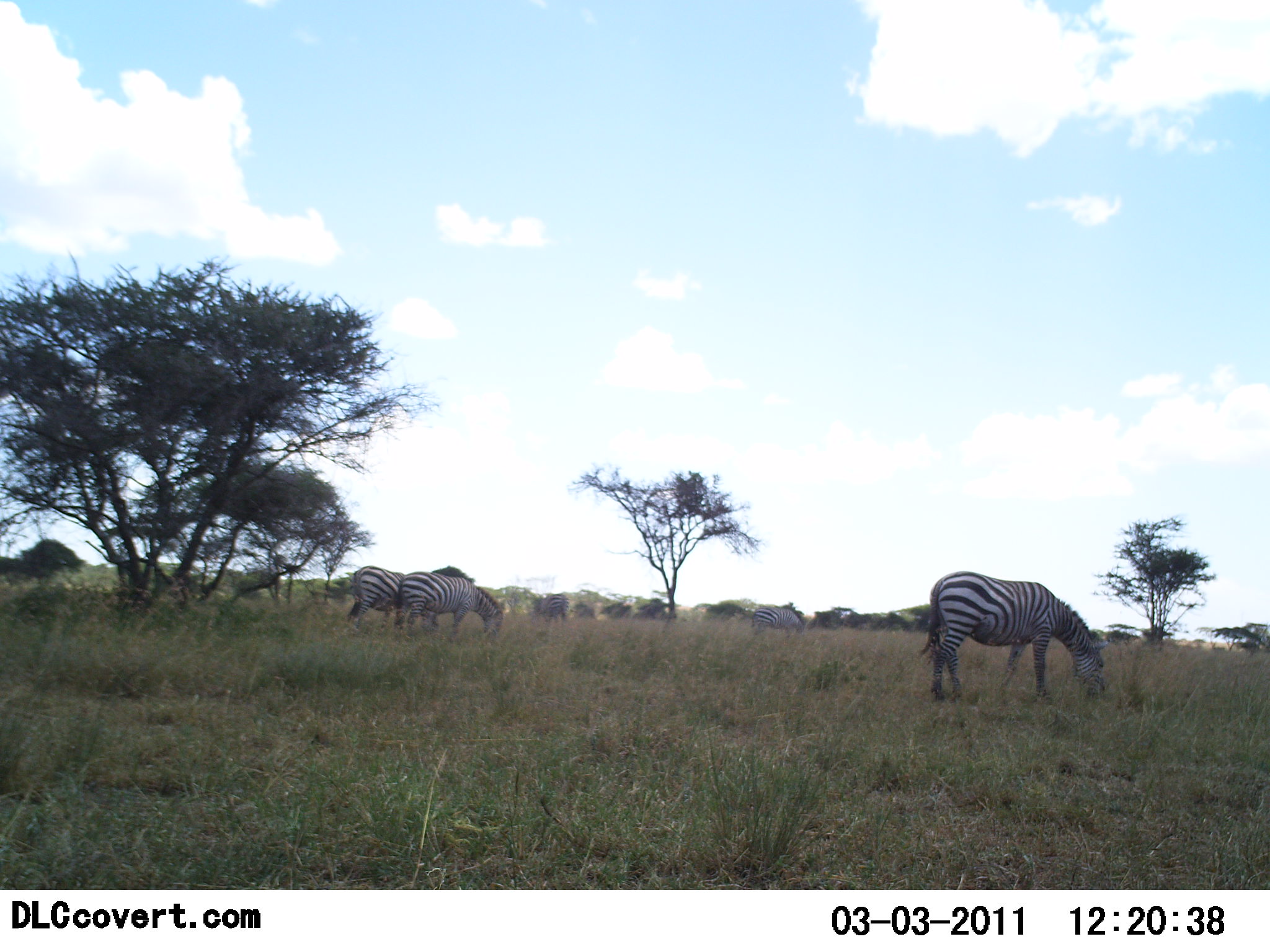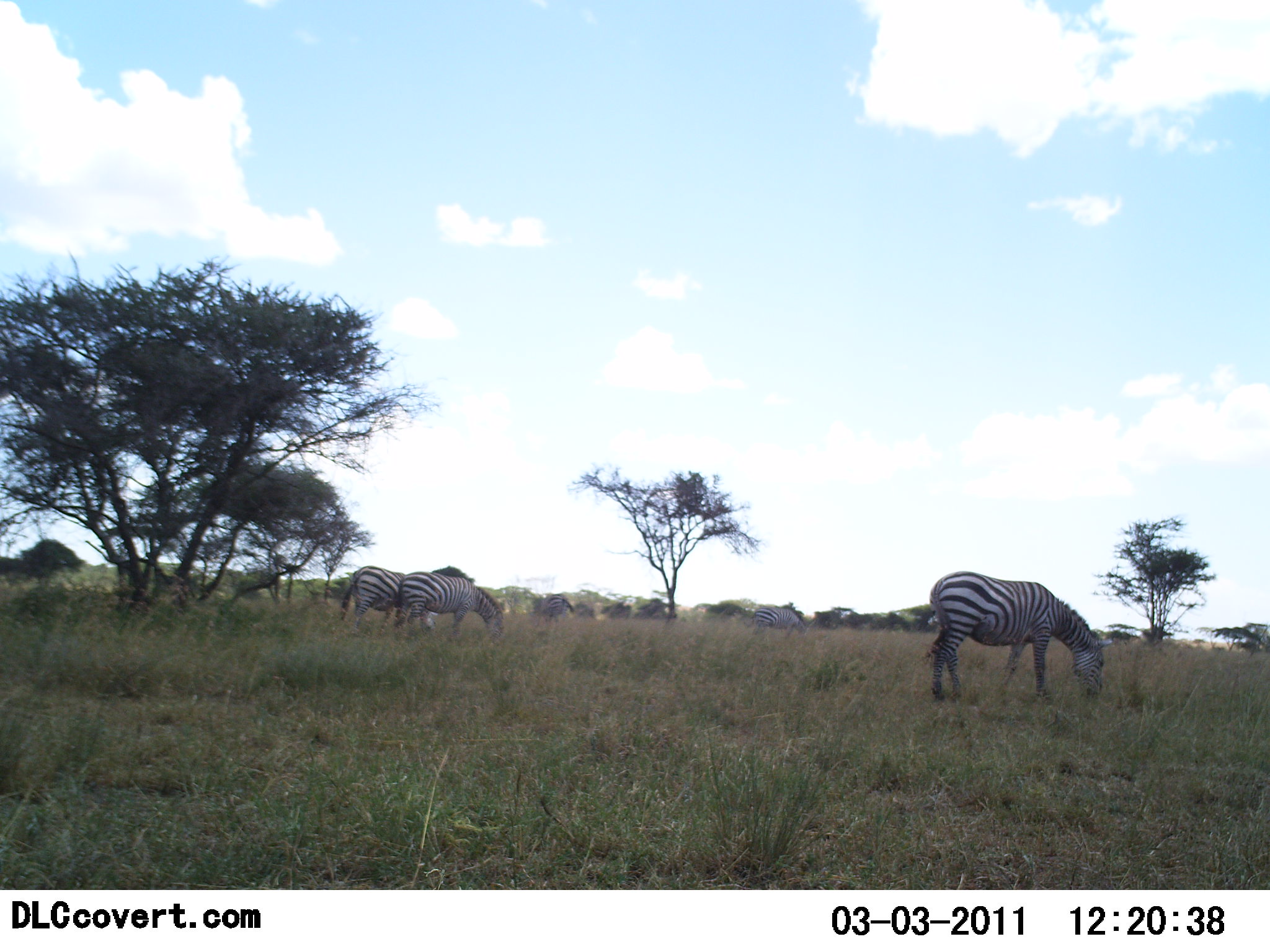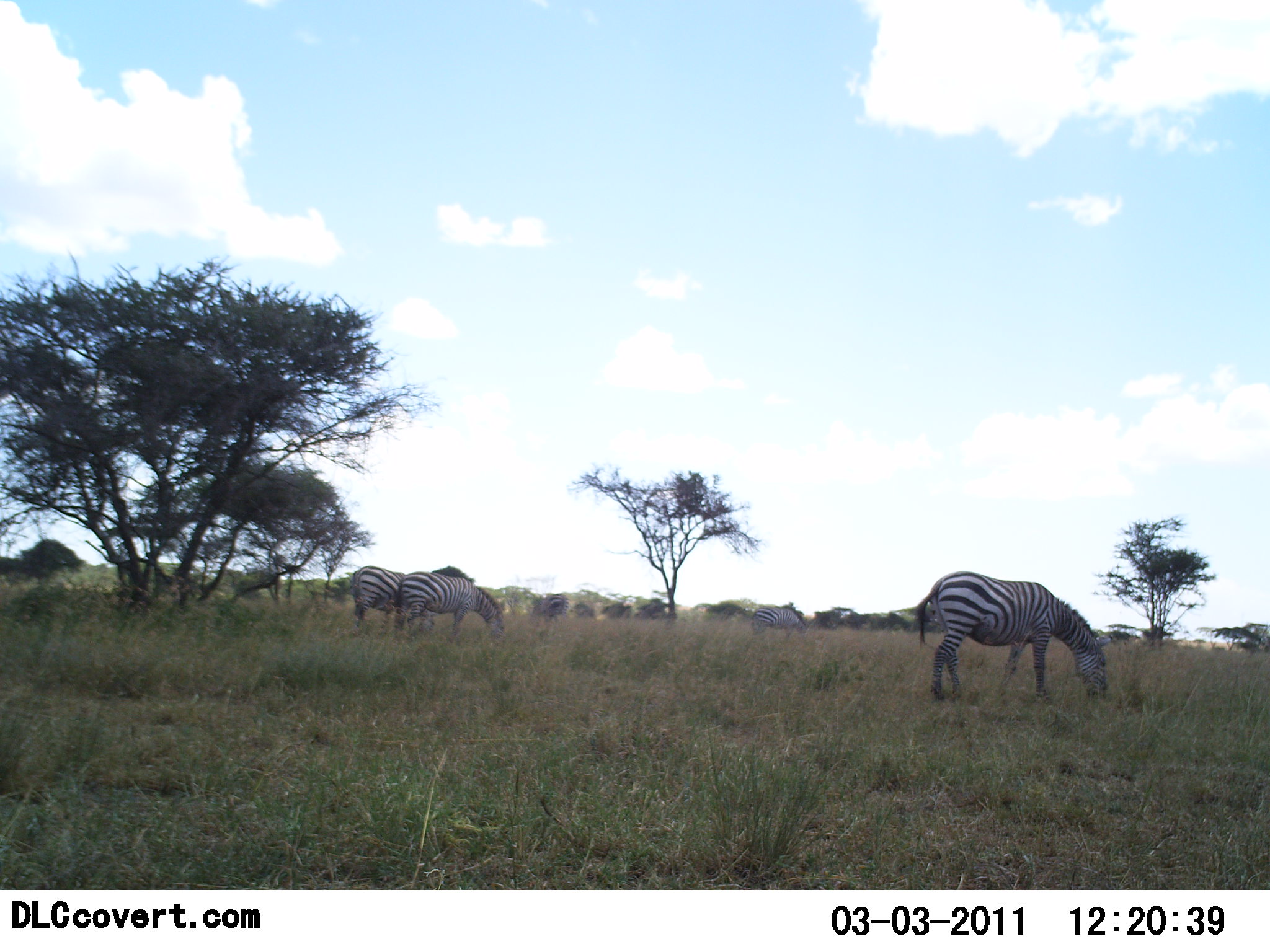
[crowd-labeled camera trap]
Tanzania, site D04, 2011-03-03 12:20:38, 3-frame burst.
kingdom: Animalia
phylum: Chordata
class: Mammalia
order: Perissodactyla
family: Equidae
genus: Equus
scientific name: Equus quagga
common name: plains zebra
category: zebra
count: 5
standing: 30%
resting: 0%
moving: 0%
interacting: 0%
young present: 0%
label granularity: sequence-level